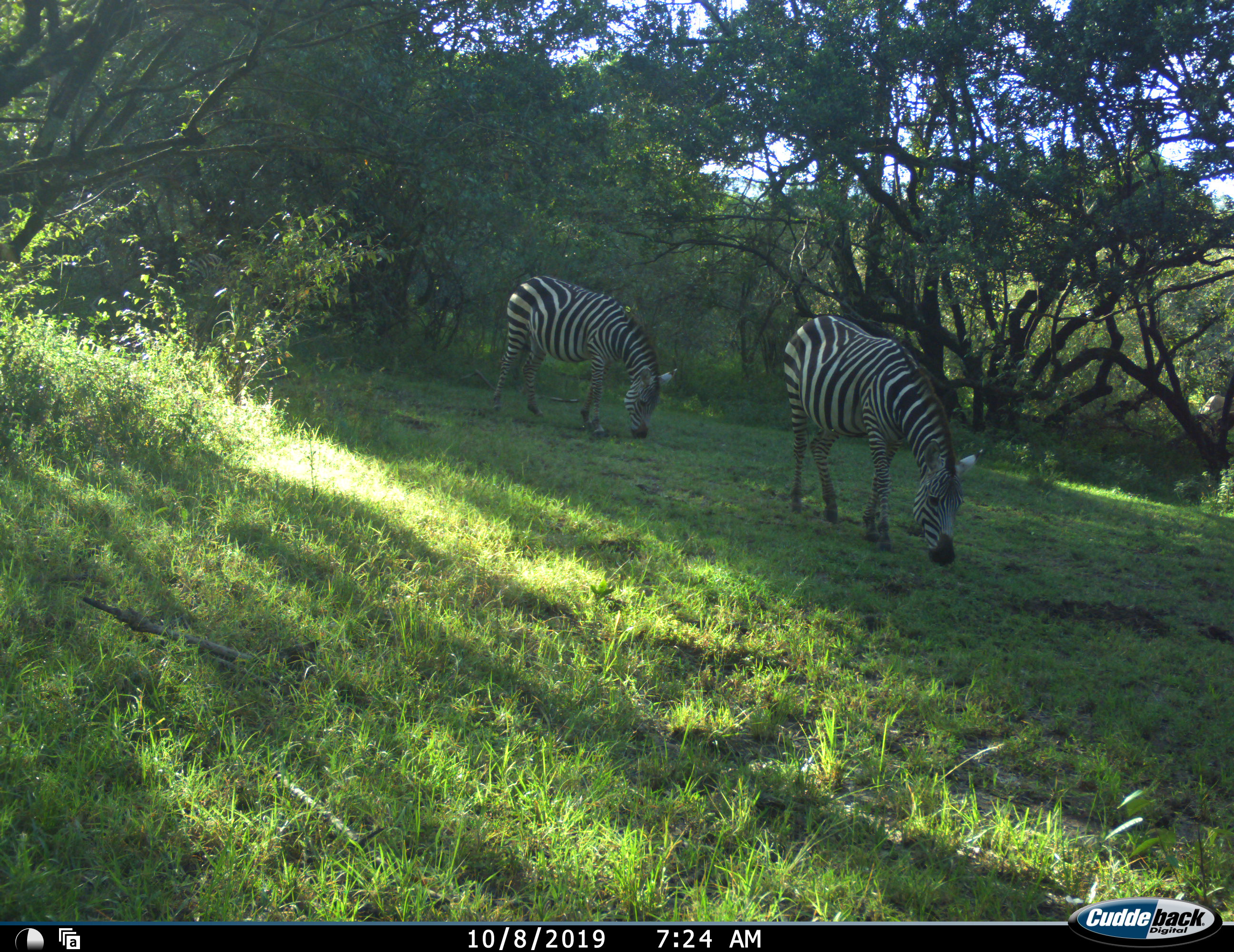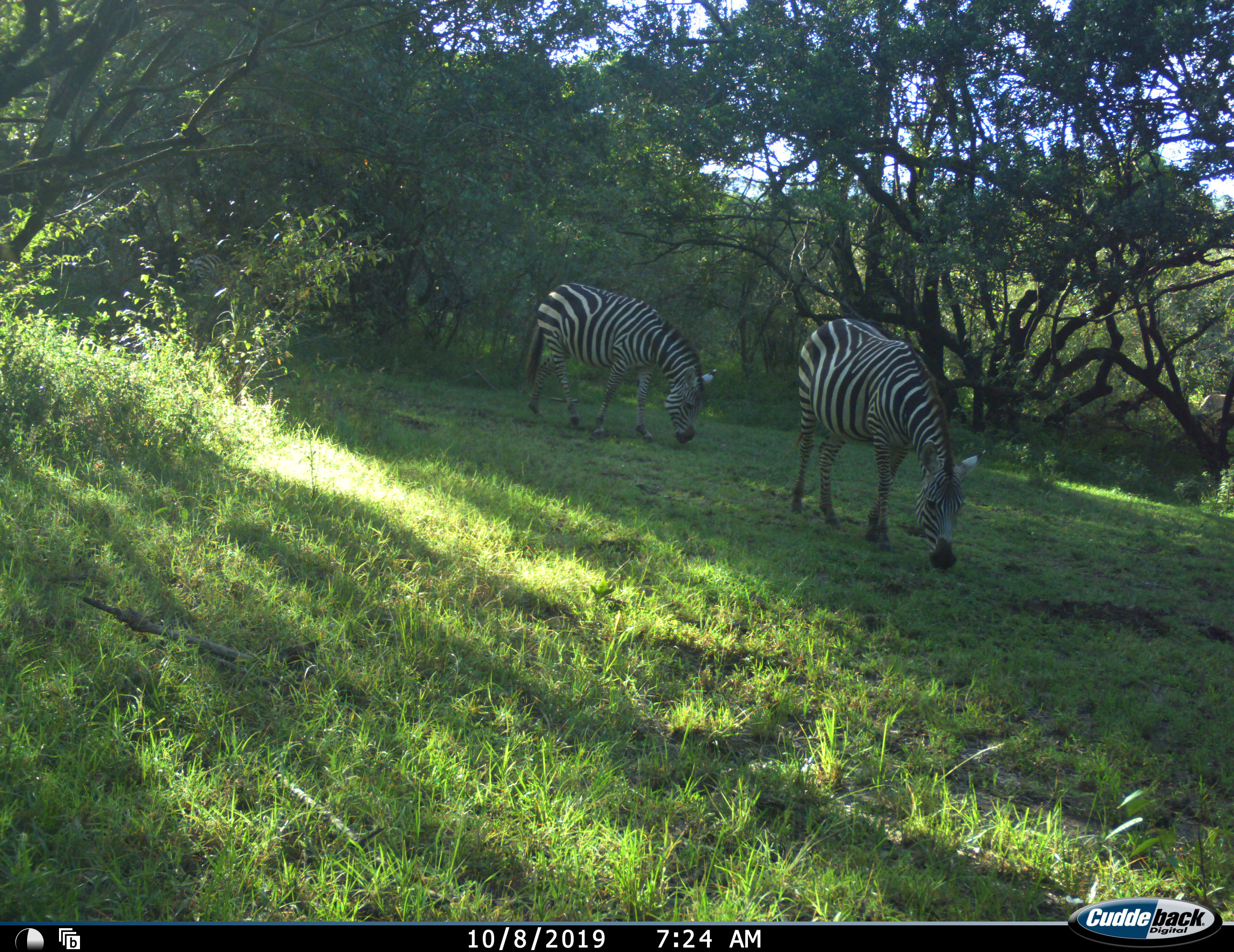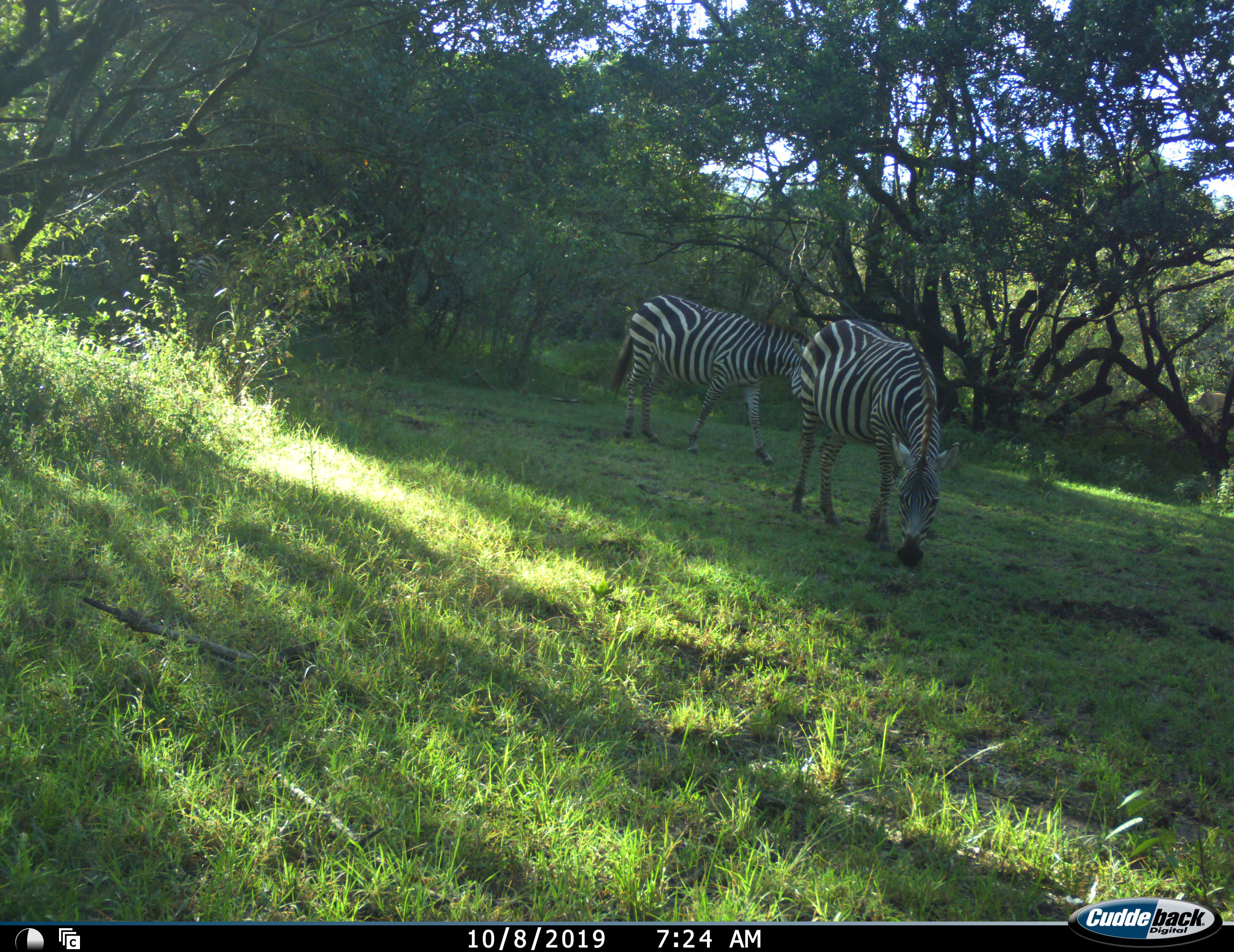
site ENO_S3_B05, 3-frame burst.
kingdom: Animalia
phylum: Chordata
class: Mammalia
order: Perissodactyla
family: Equidae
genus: Equus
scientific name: Equus quagga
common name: plains zebra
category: zebraplains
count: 2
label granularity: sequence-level